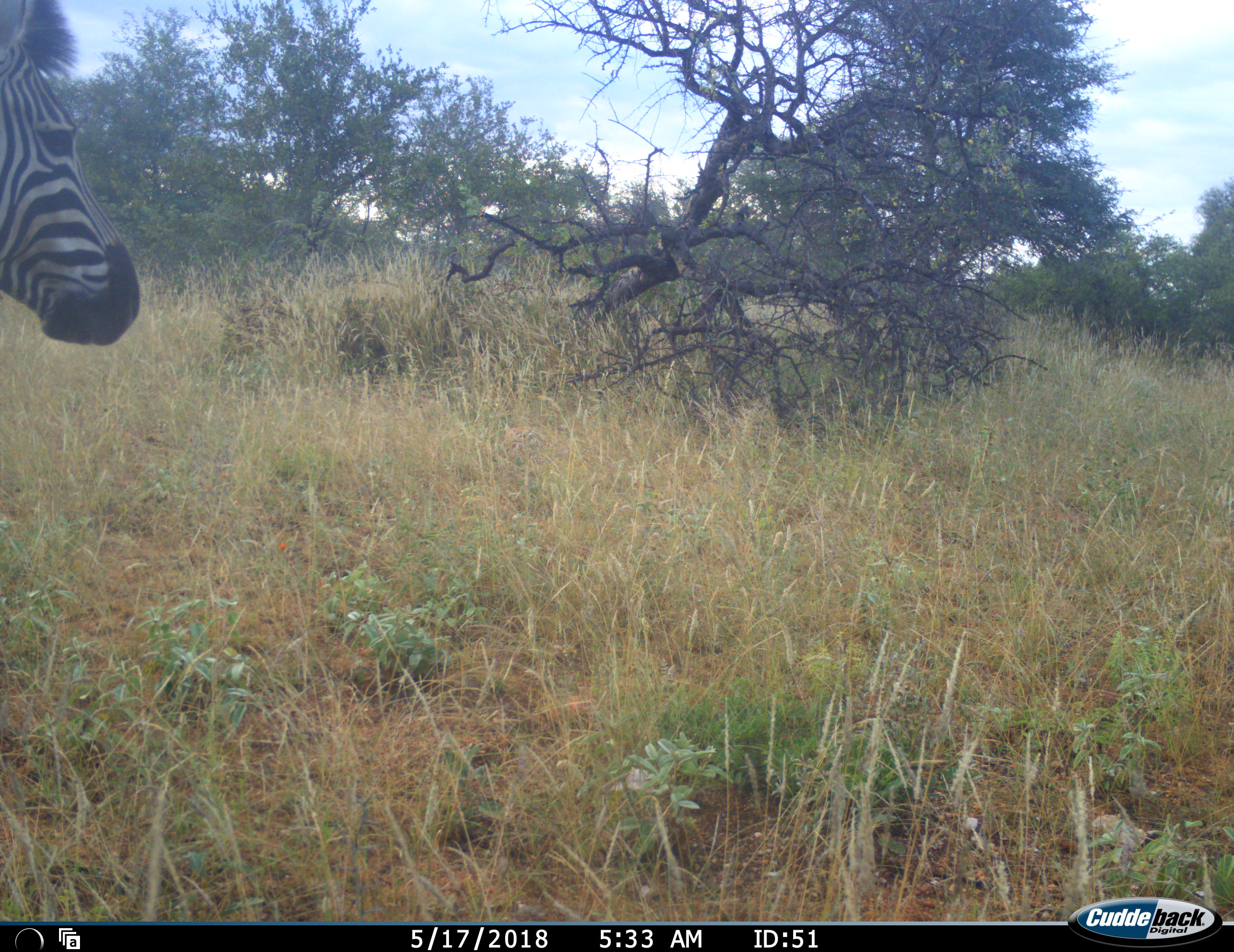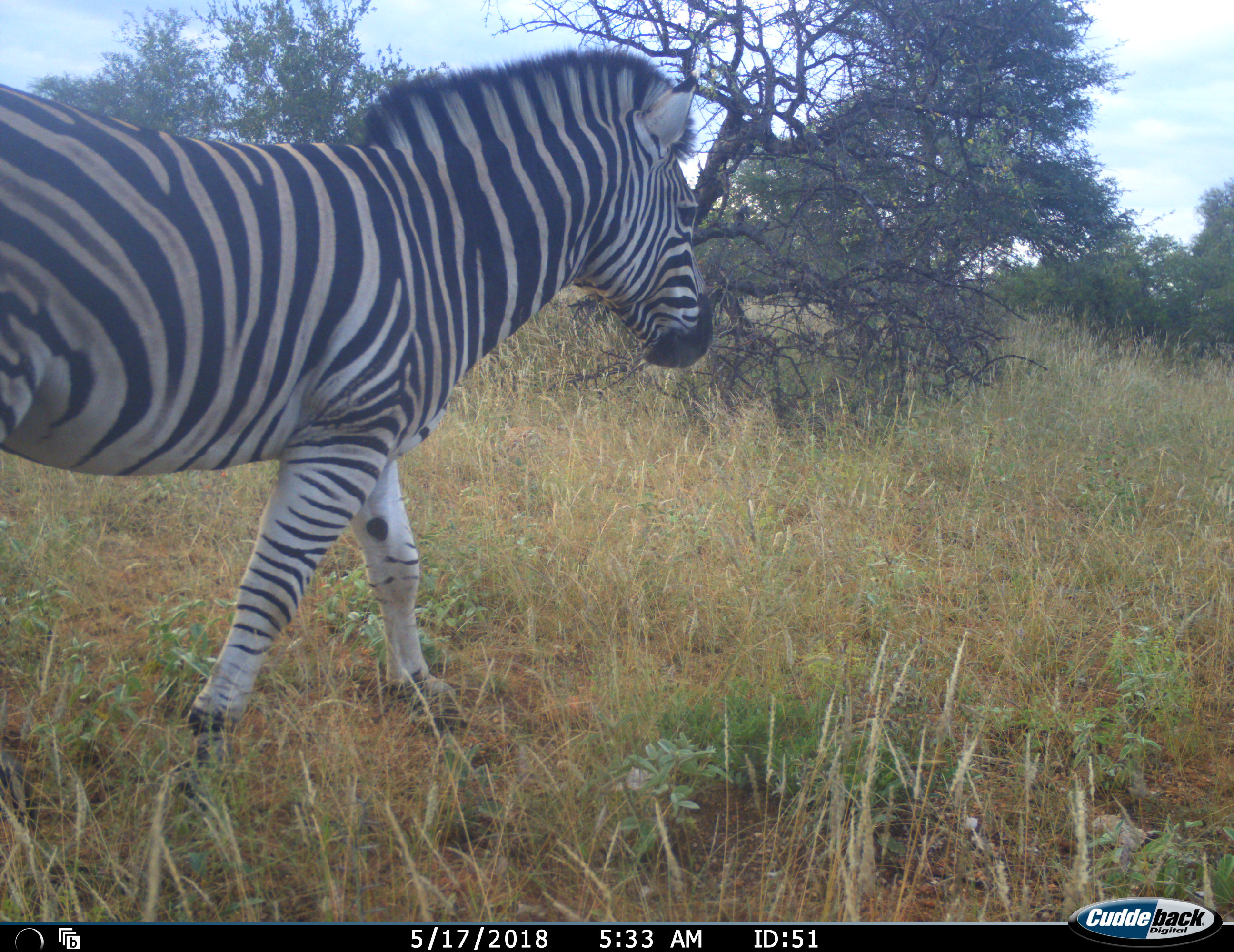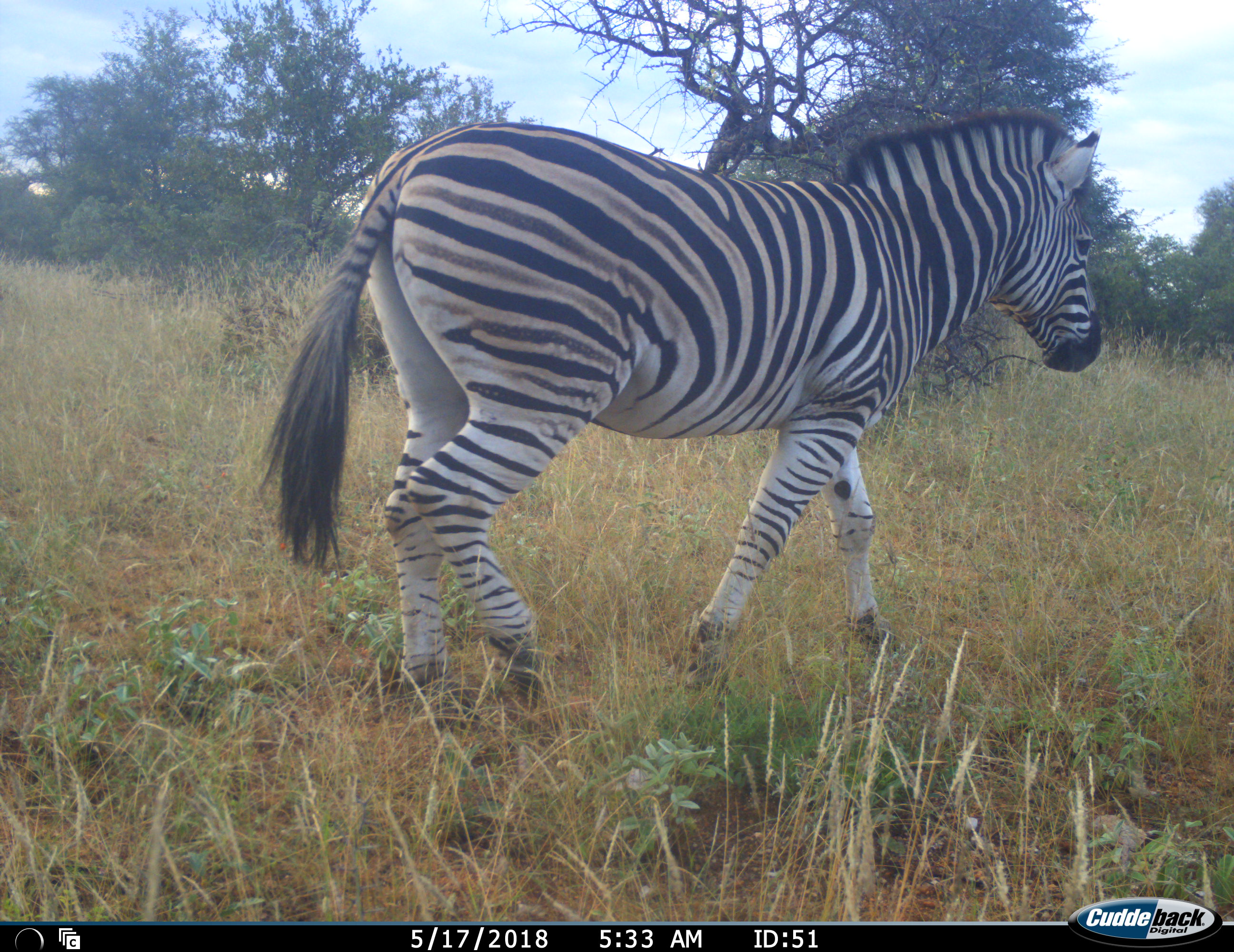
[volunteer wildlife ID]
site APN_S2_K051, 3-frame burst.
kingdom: Animalia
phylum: Chordata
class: Mammalia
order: Perissodactyla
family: Equidae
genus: Equus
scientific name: Equus quagga burchellii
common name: burchell's zebra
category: zebraburchells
Zebraburchells (burchell's zebra) (Equus quagga burchellii), count 1. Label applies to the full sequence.